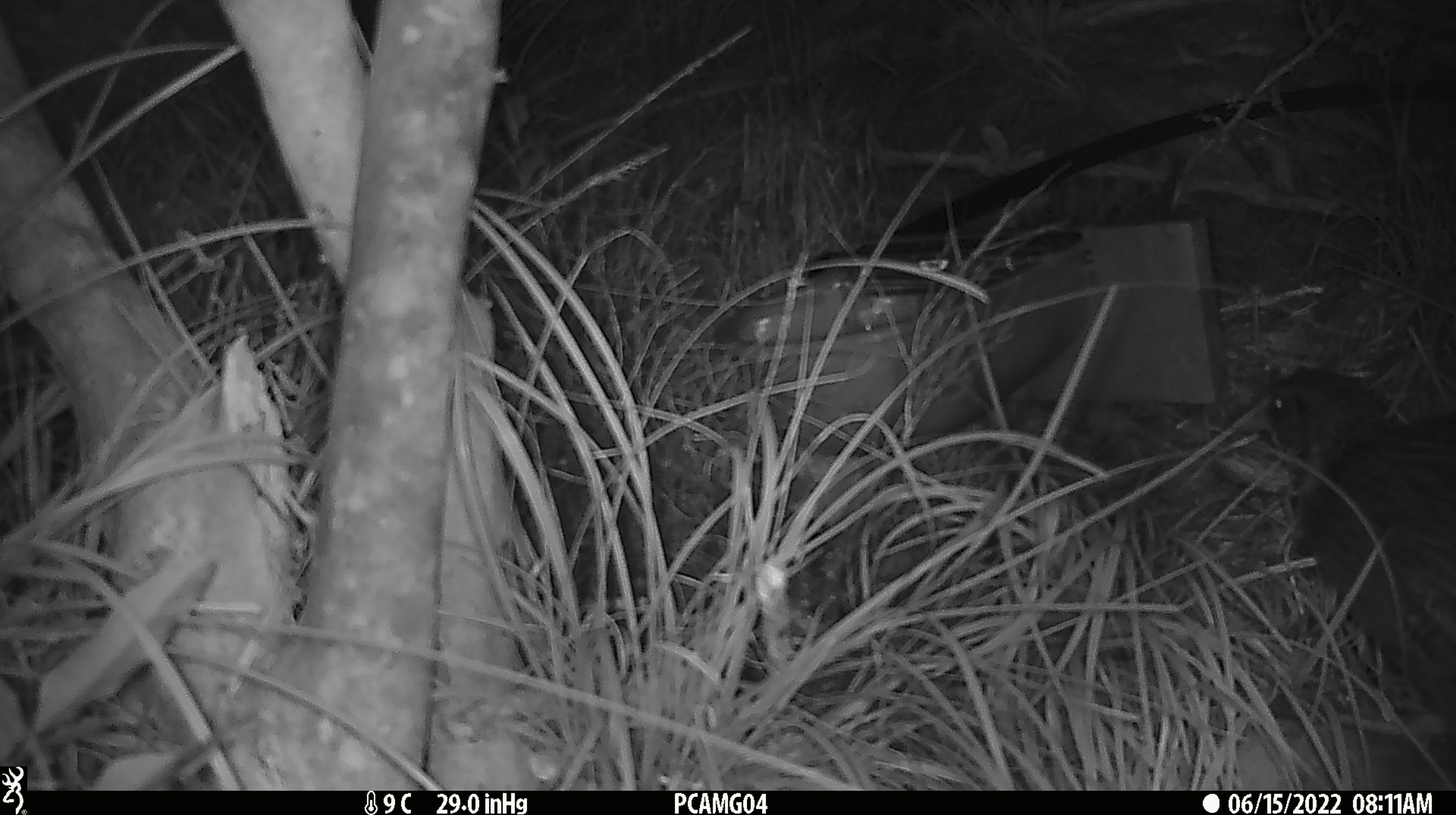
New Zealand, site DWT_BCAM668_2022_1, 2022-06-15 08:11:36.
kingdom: Animalia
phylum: Chordata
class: Aves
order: Gruiformes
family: Rallidae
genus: Gallirallus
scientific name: Gallirallus australis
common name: weka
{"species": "weka (Gallirallus australis)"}